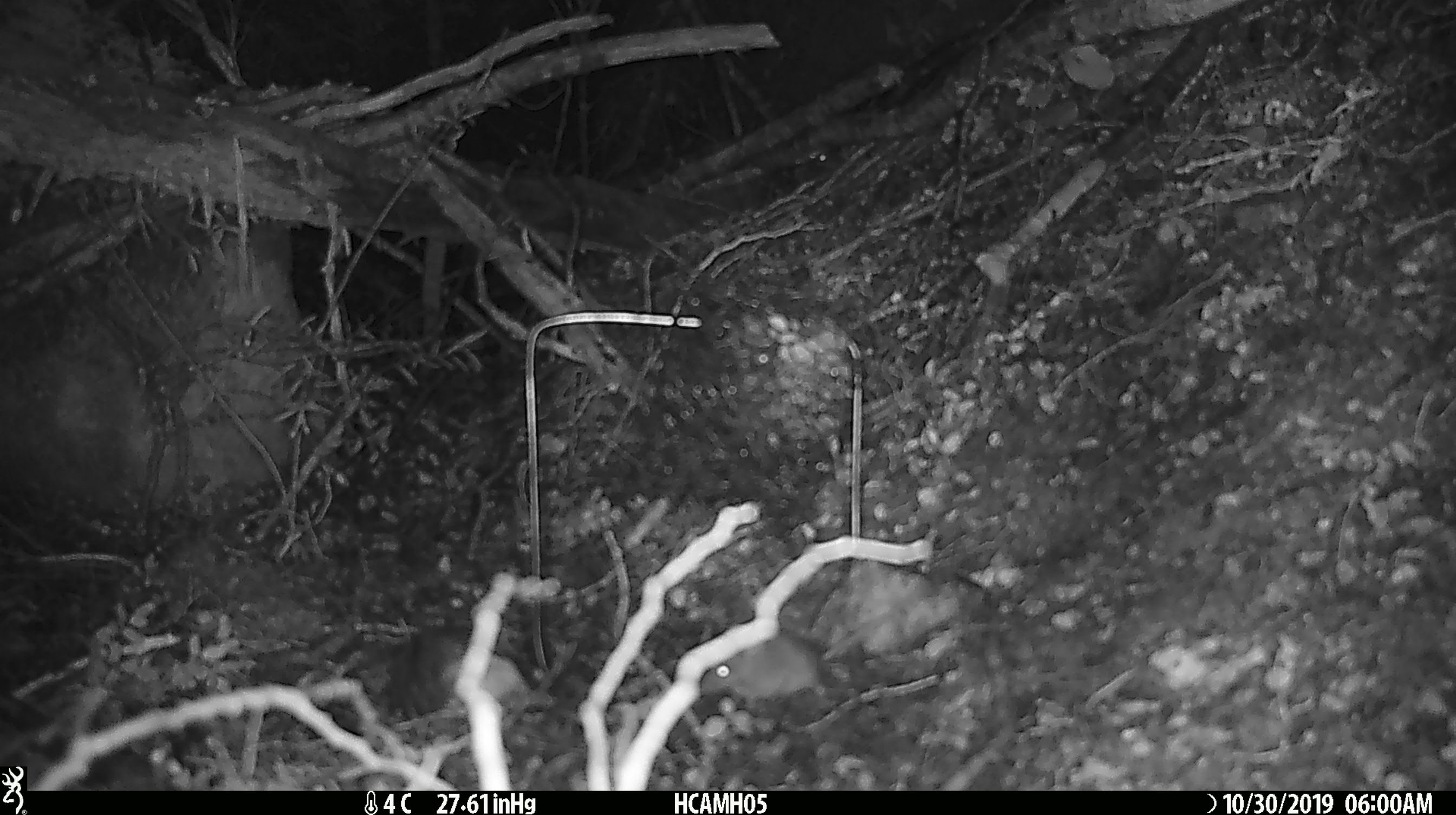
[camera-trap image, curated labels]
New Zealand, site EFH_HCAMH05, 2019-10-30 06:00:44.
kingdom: Animalia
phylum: Chordata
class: Mammalia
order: Rodentia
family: Muridae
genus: Mus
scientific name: Mus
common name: mouse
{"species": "mouse (Mus)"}